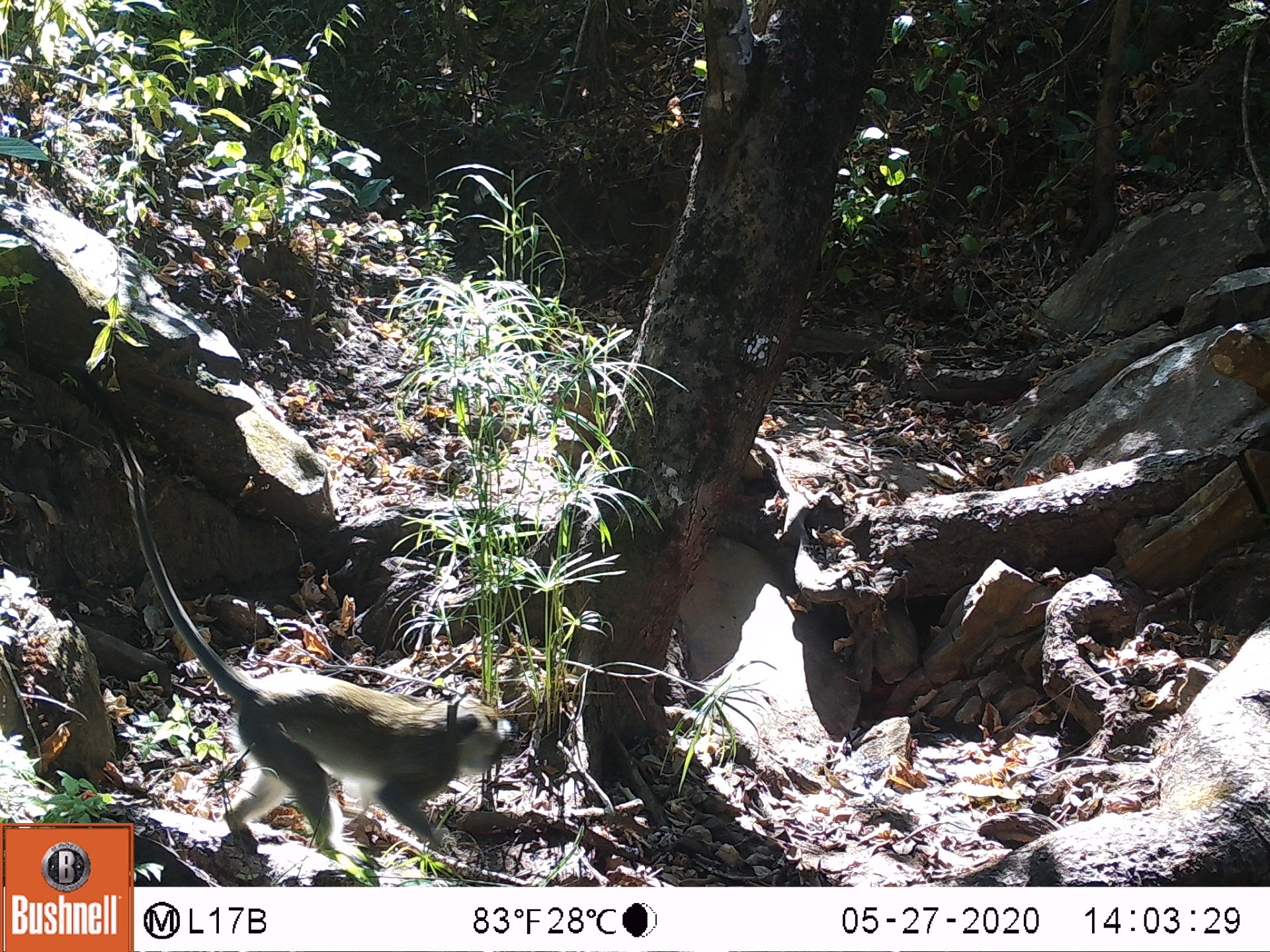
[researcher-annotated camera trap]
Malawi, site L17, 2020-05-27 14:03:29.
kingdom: Animalia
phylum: Chordata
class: Mammalia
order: Primates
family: Cercopithecidae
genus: Chlorocebus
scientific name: Chlorocebus pygerythrus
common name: vervet monkey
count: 1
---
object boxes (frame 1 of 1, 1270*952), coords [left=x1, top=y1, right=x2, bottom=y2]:
vervet monkey: [left=136, top=481, right=507, bottom=850]